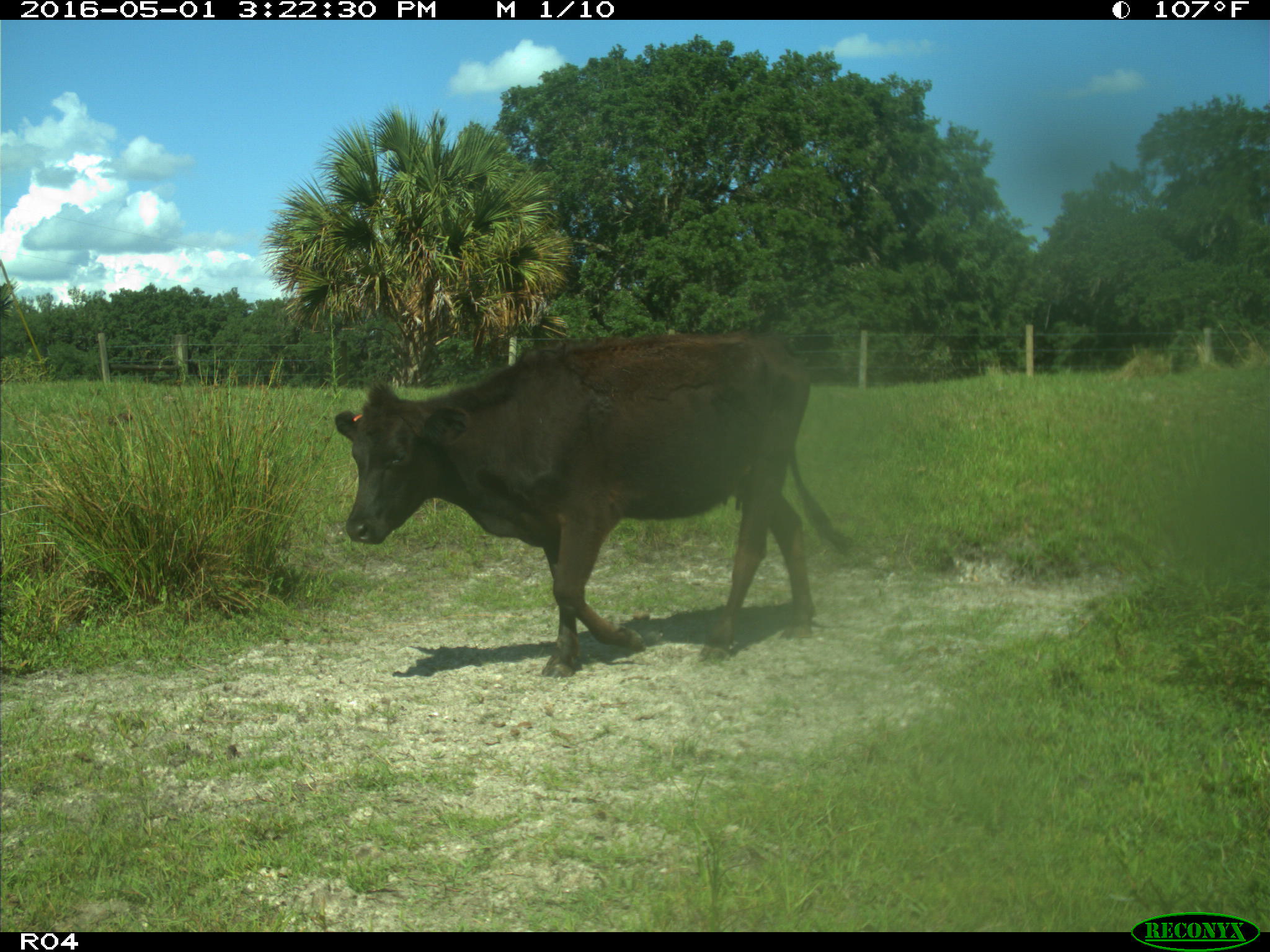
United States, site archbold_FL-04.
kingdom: Animalia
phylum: Chordata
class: Mammalia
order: Artiodactyla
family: Bovidae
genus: Bos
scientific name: Bos taurus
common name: domestic cow